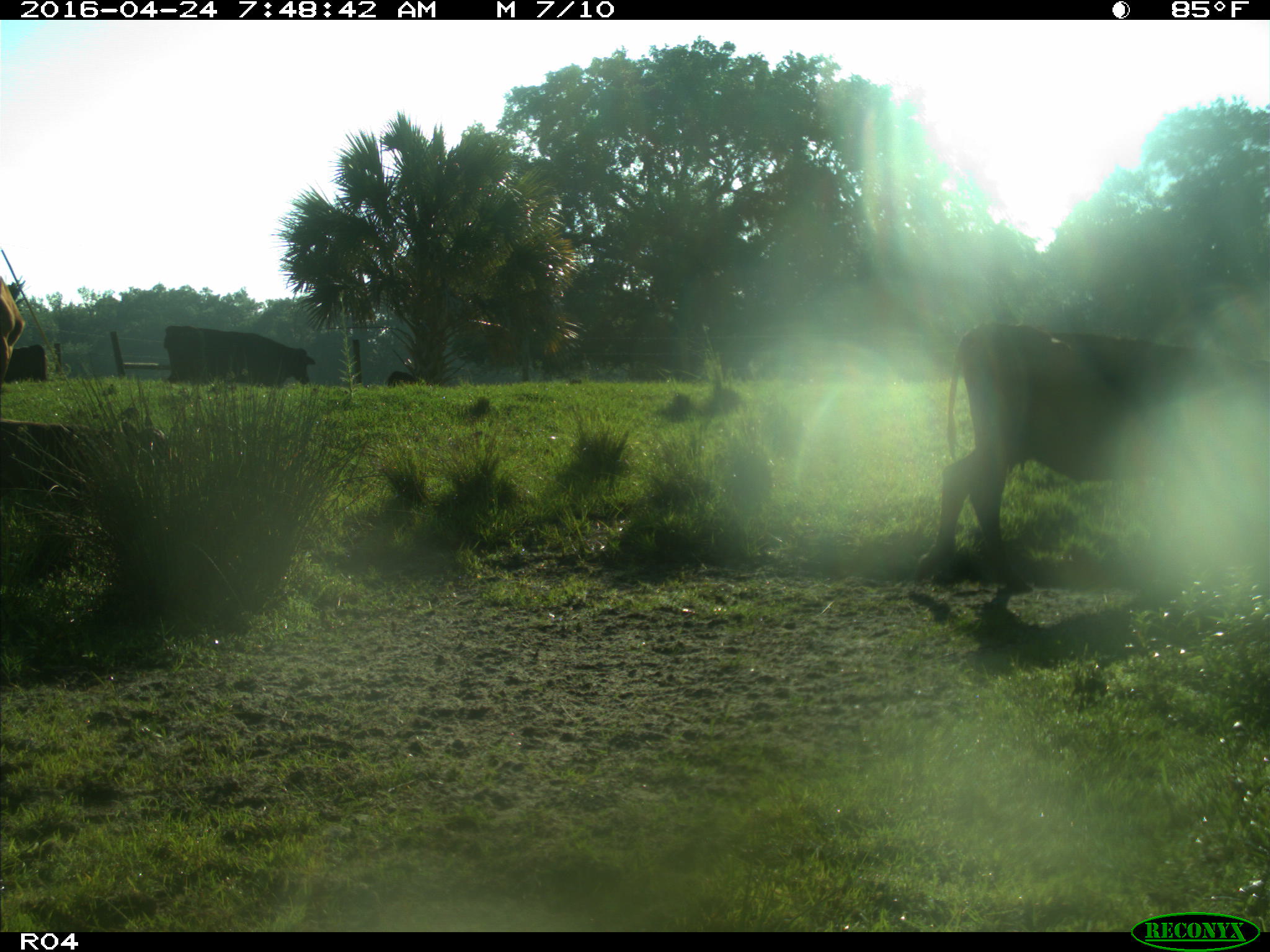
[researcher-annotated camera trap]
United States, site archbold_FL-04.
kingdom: Animalia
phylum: Chordata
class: Mammalia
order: Artiodactyla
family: Bovidae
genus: Bos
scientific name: Bos taurus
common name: domestic cow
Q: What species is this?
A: Bos taurus (domestic cow).